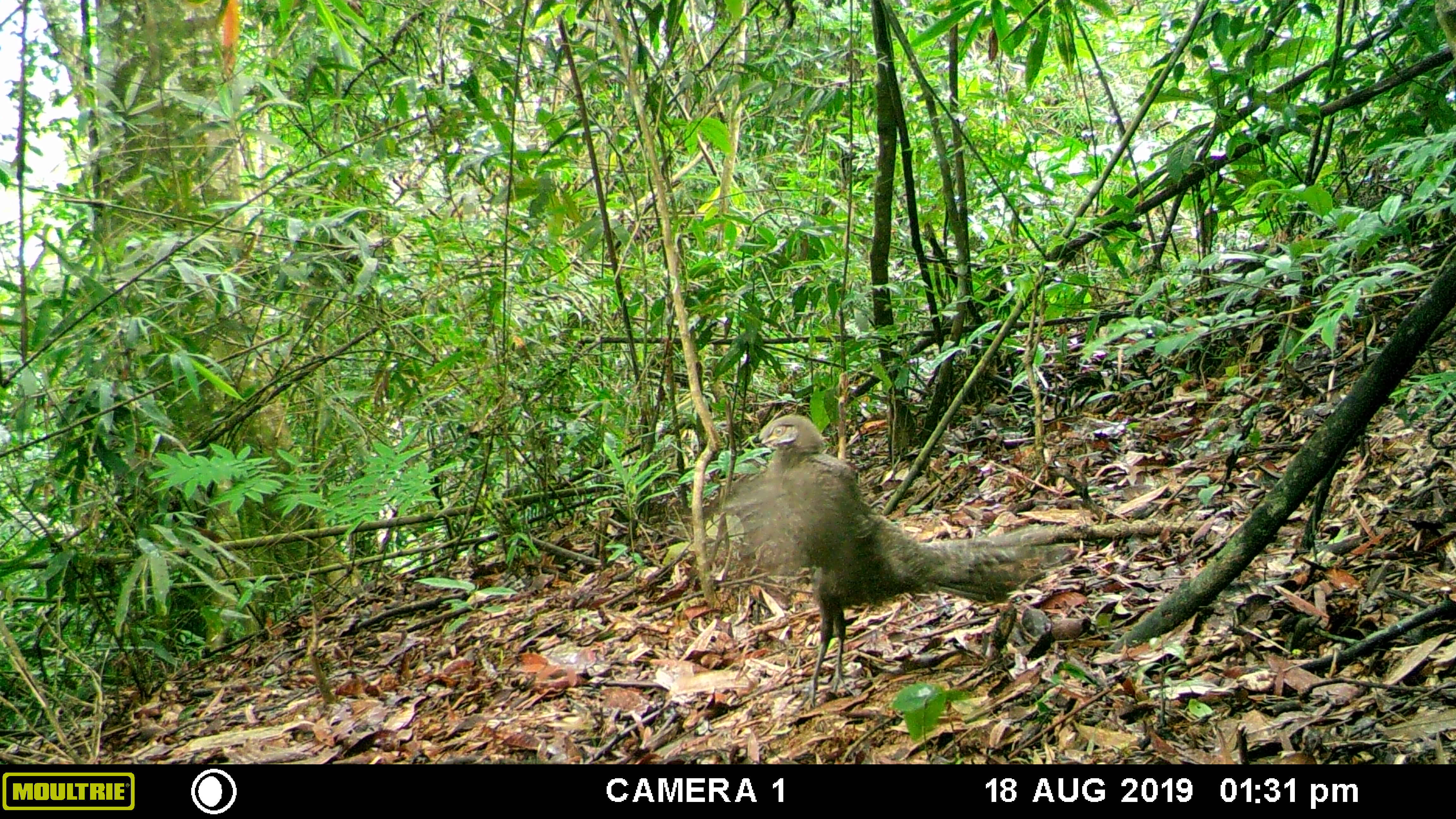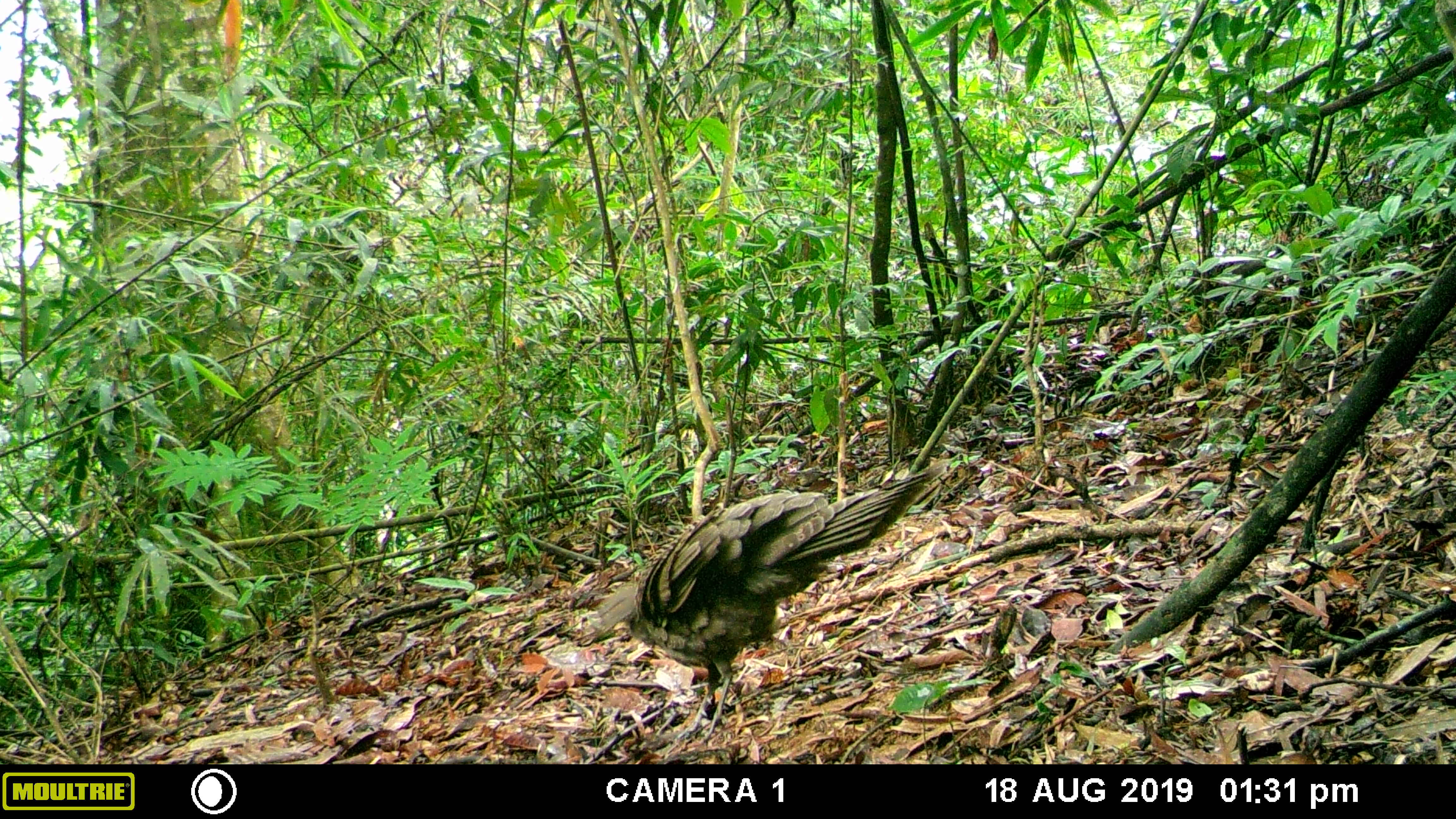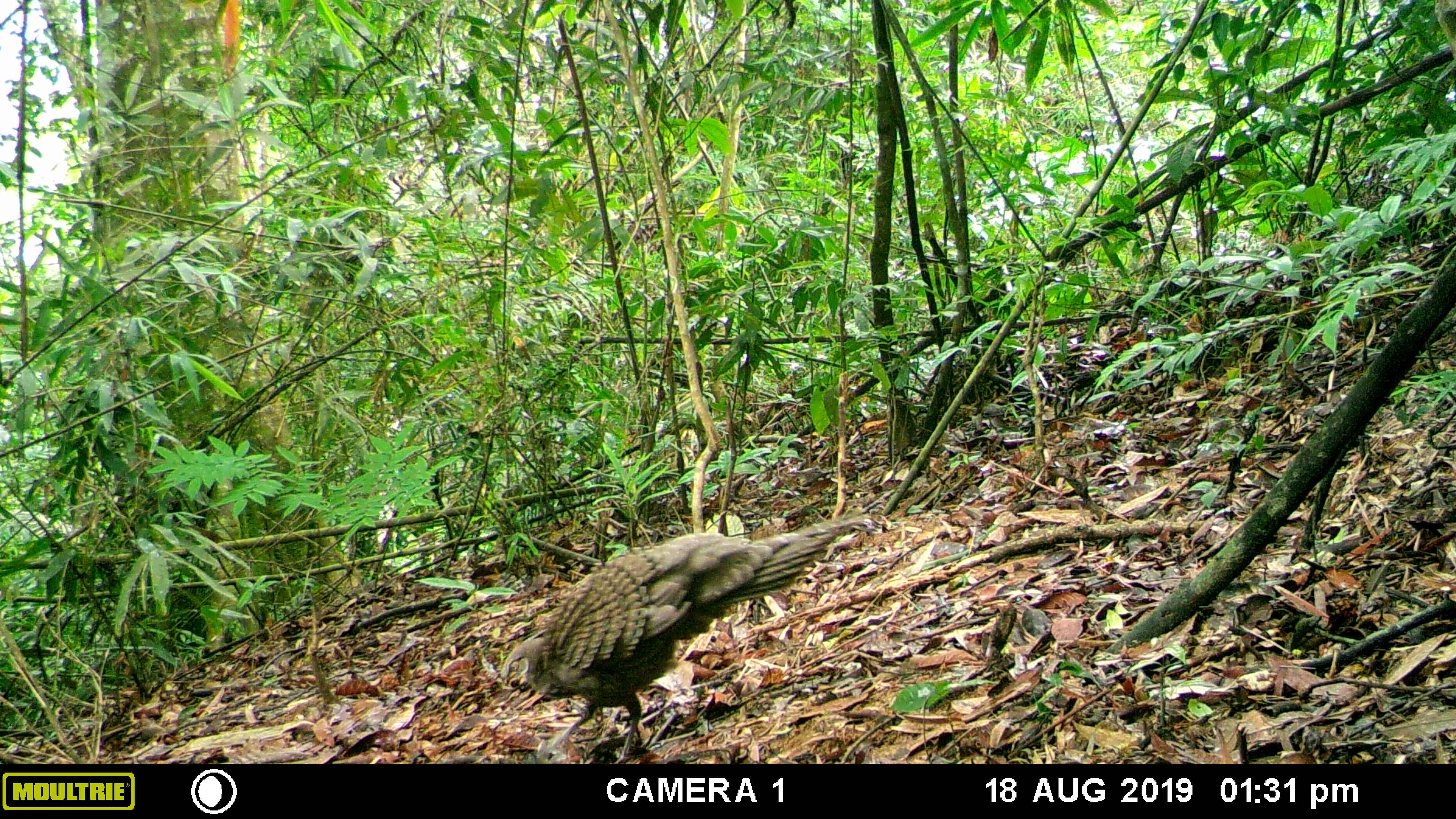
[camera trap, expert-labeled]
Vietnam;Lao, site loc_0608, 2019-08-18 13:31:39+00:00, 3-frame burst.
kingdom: Animalia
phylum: Chordata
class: Aves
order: Galliformes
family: Phasianidae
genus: Polyplectron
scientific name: Polyplectron bicalcaratum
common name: gray peacock-pheasant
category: grey peacock pheasant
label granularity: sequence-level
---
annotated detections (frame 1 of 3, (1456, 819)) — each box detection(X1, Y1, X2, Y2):
grey peacock pheasant: detection(722, 412, 1066, 717)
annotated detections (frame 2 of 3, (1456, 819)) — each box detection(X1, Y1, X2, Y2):
grey peacock pheasant: detection(597, 462, 941, 747)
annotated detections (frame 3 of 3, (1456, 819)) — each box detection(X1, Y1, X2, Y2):
grey peacock pheasant: detection(498, 511, 865, 764)